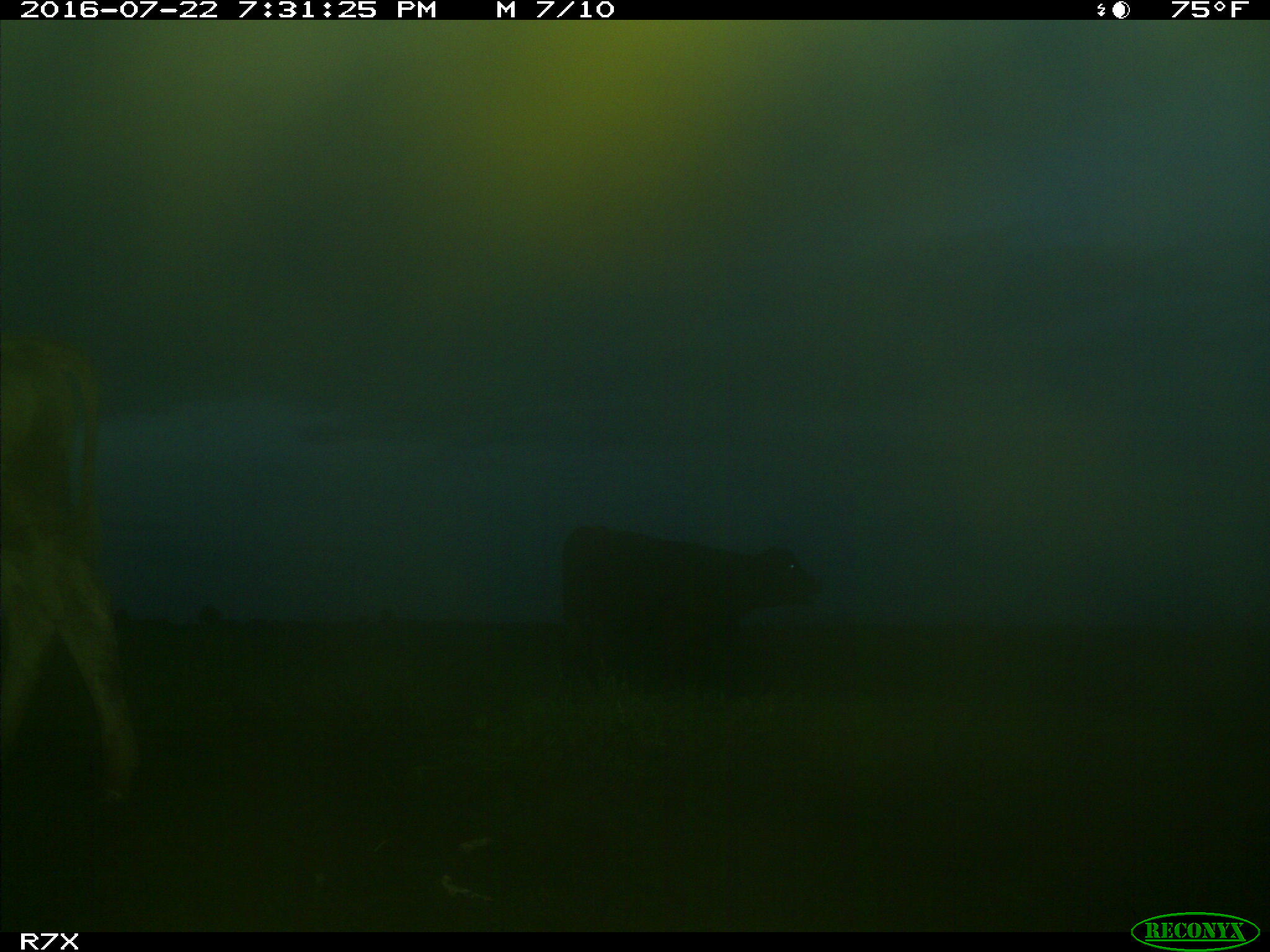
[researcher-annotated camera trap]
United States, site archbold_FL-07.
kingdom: Animalia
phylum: Chordata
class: Mammalia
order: Artiodactyla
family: Bovidae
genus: Bos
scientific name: Bos taurus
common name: domestic cow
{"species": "Bos taurus (domestic cow)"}